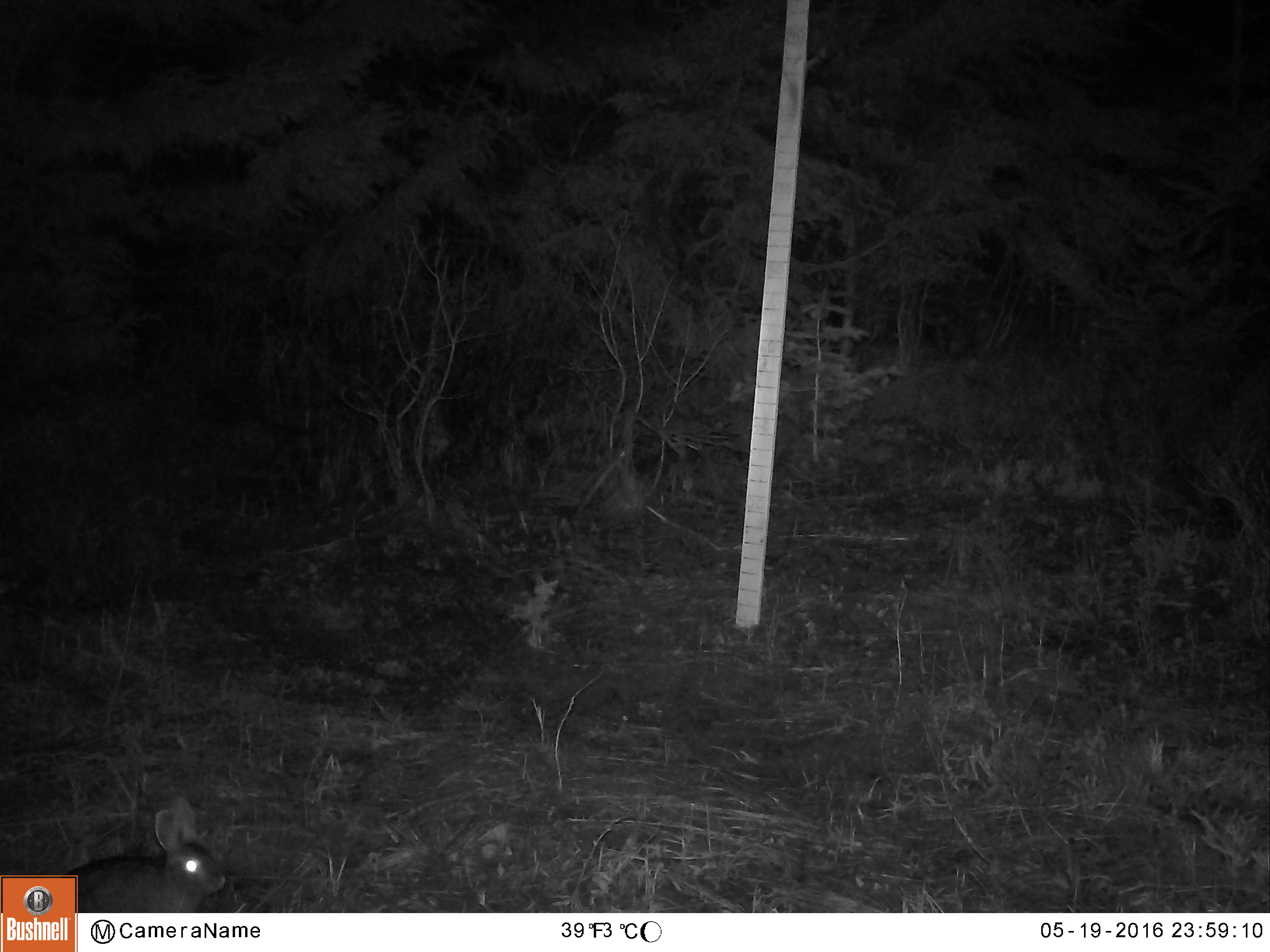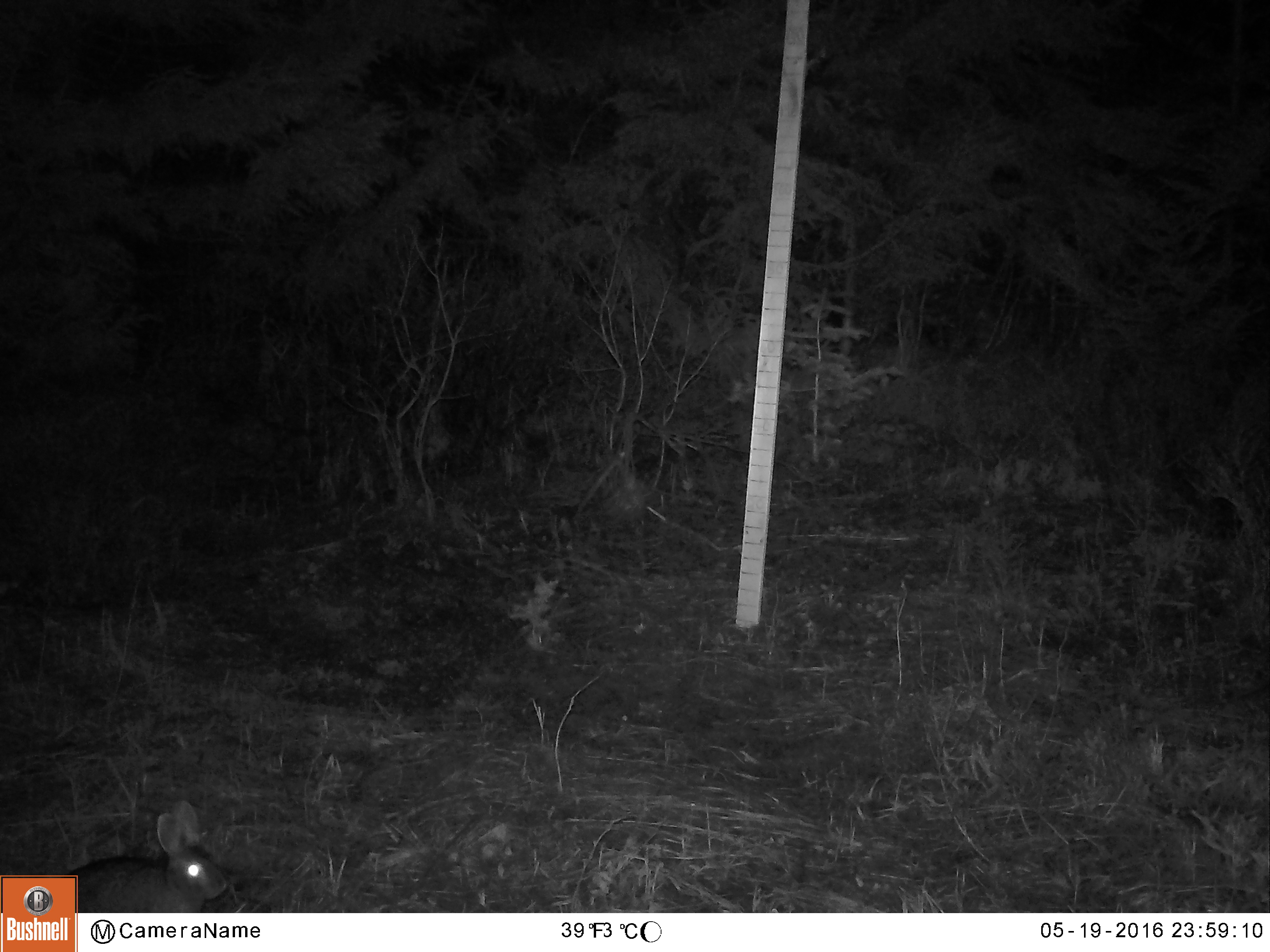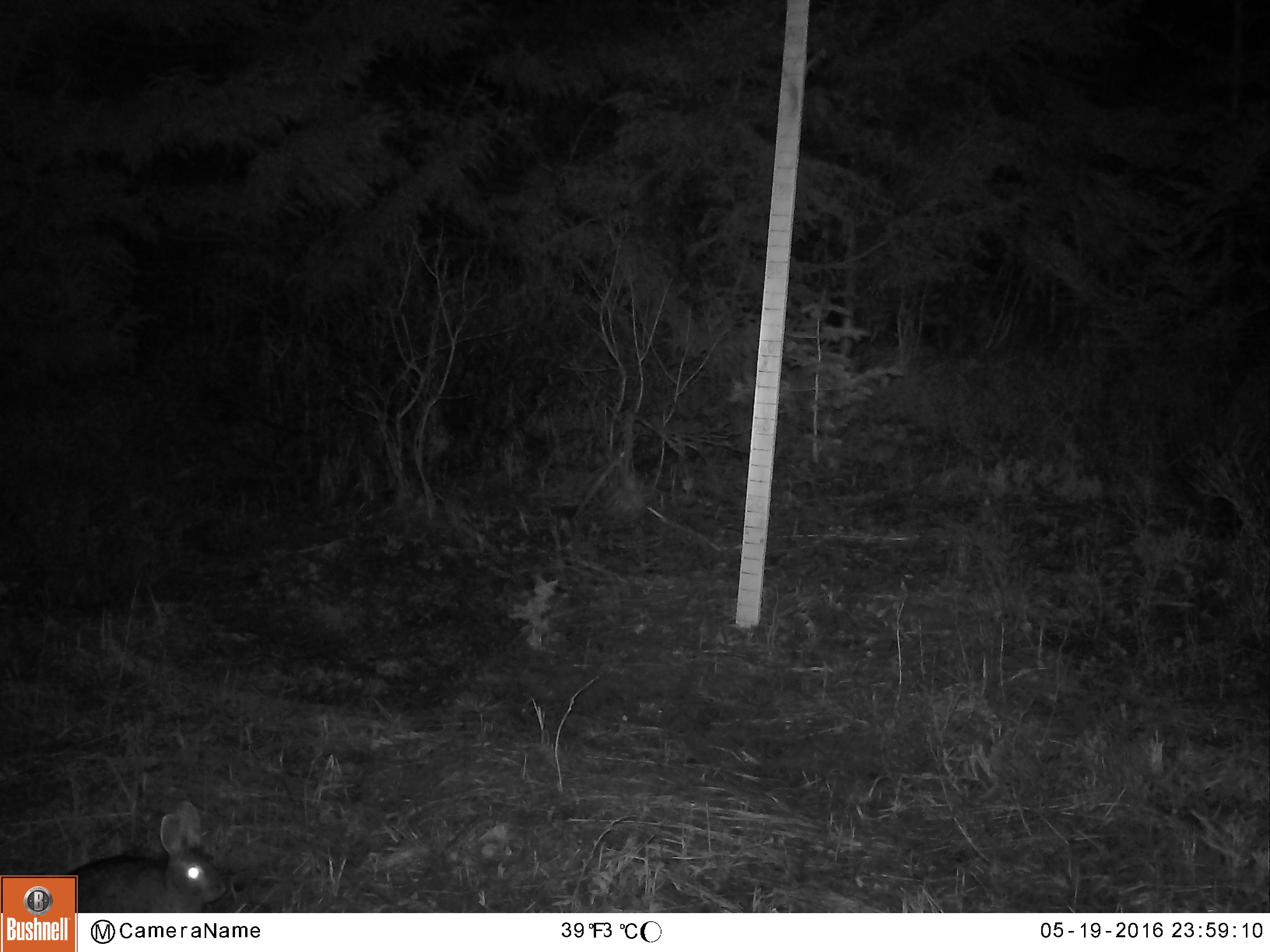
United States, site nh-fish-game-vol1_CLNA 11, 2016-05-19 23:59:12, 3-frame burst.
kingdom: Animalia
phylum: Chordata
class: Mammalia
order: Lagomorpha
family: Leporidae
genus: Lepus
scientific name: Lepus americanus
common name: snowshoe hare